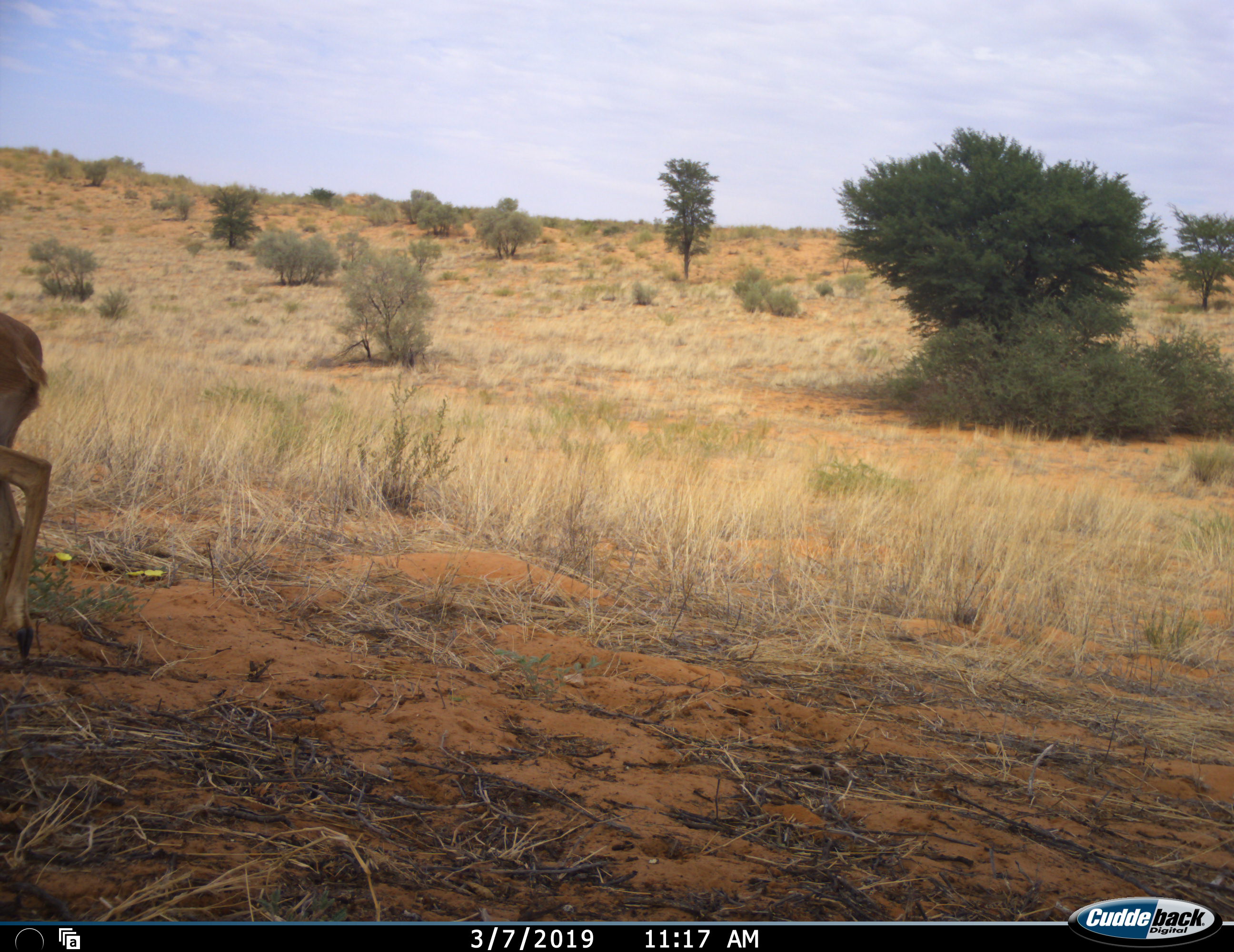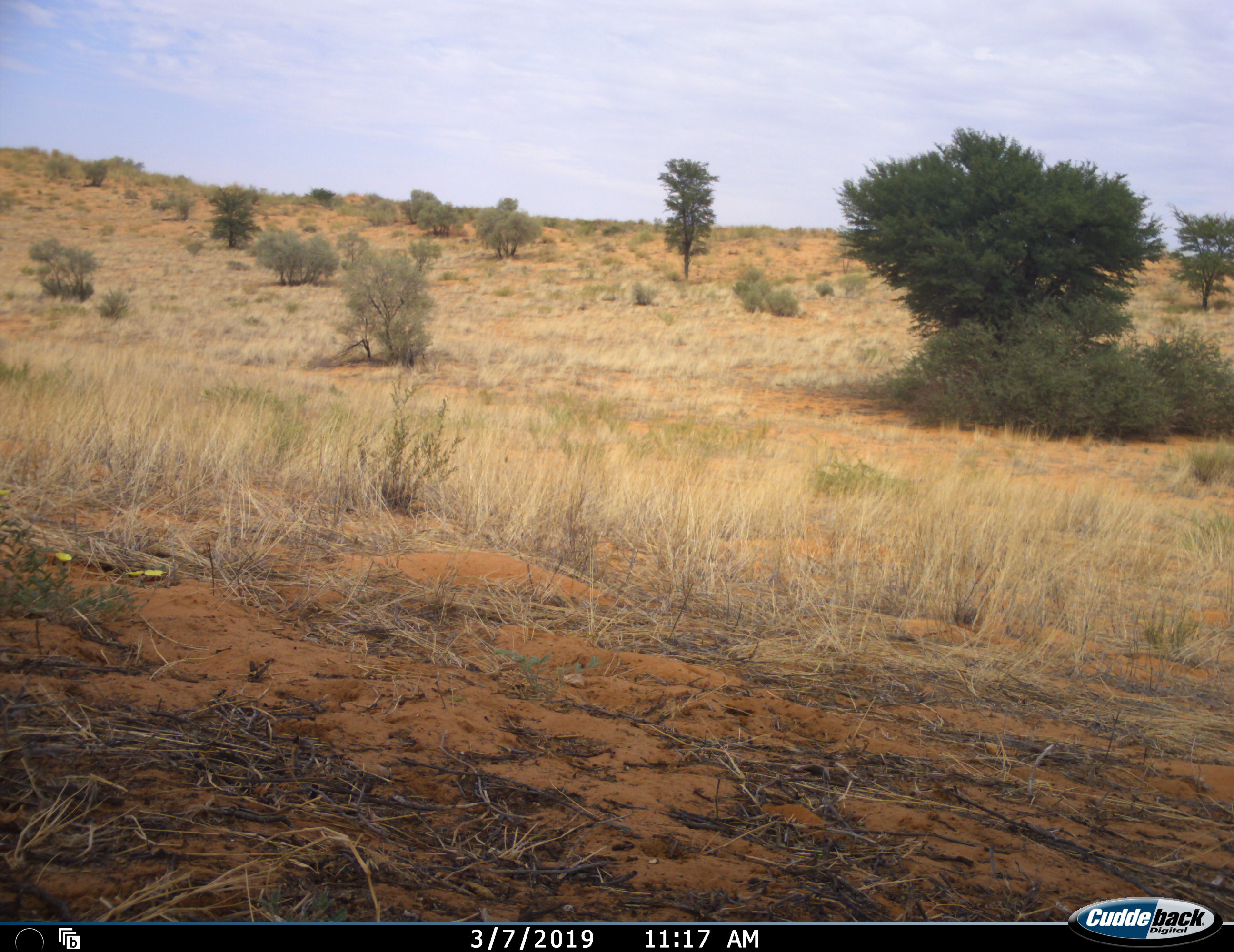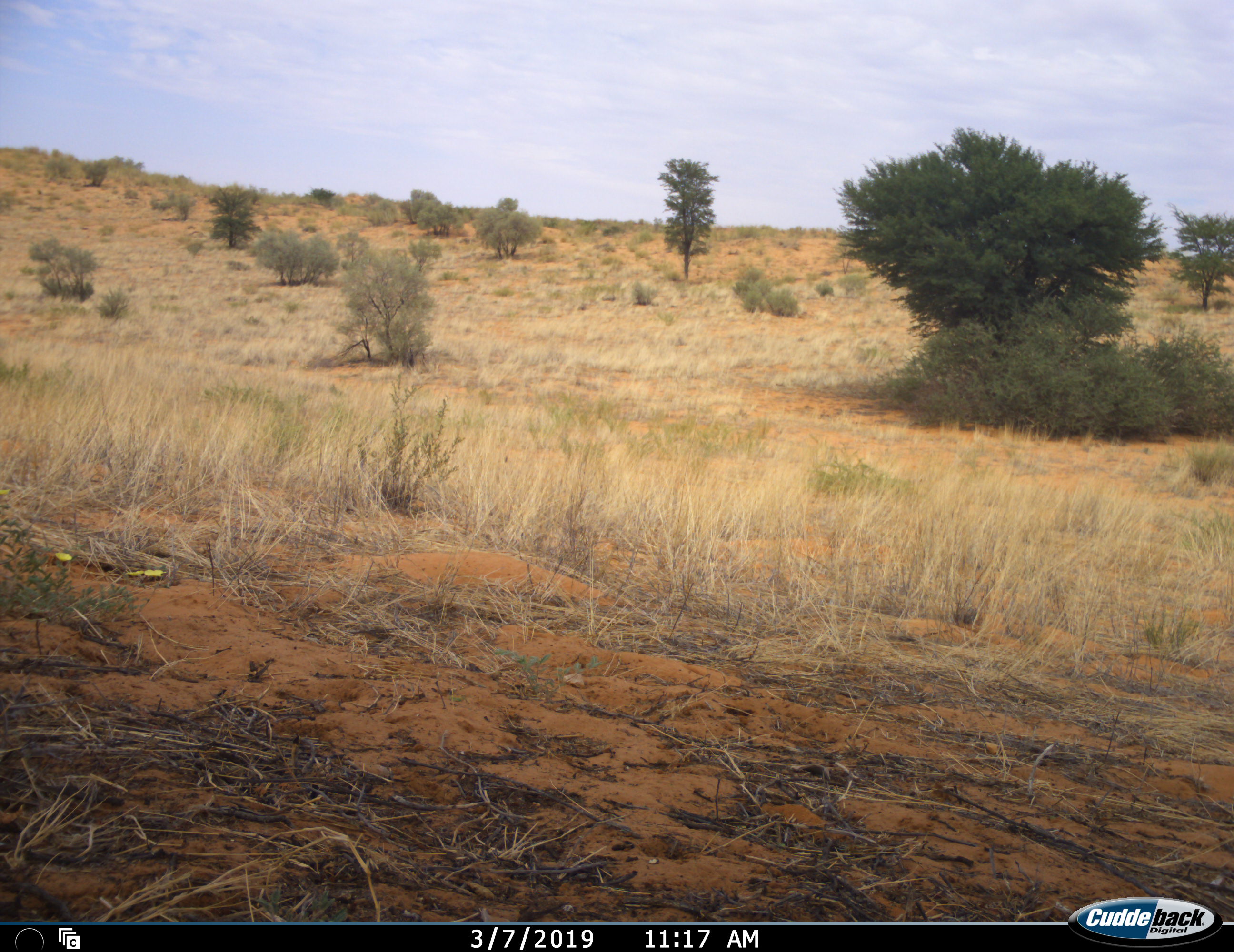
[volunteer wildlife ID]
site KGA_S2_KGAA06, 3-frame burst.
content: unidentified animal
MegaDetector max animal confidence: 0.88